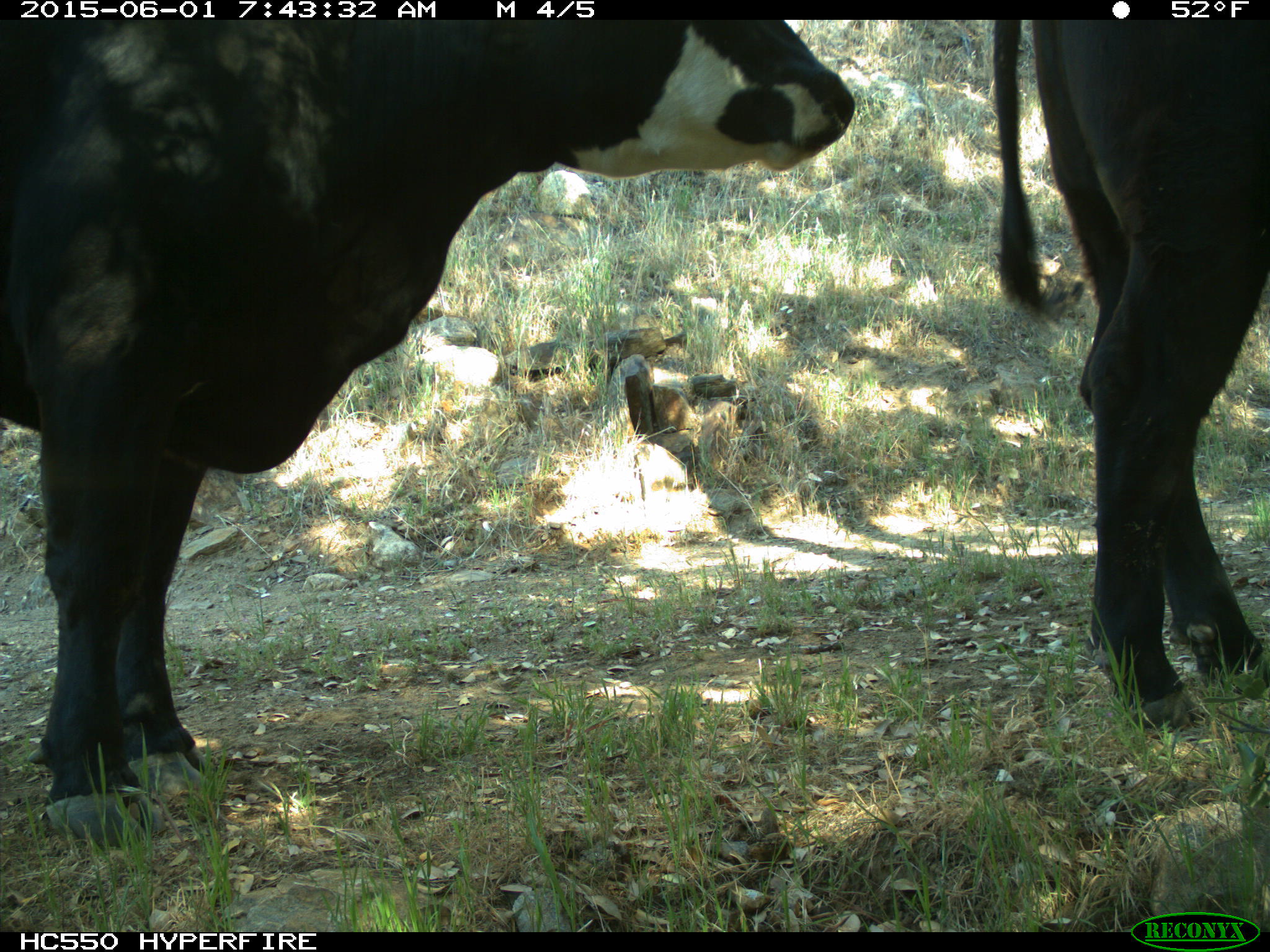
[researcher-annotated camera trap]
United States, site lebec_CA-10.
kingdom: Animalia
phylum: Chordata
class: Mammalia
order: Artiodactyla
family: Bovidae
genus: Bos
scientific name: Bos taurus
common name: domestic cow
Bos taurus (domestic cow).